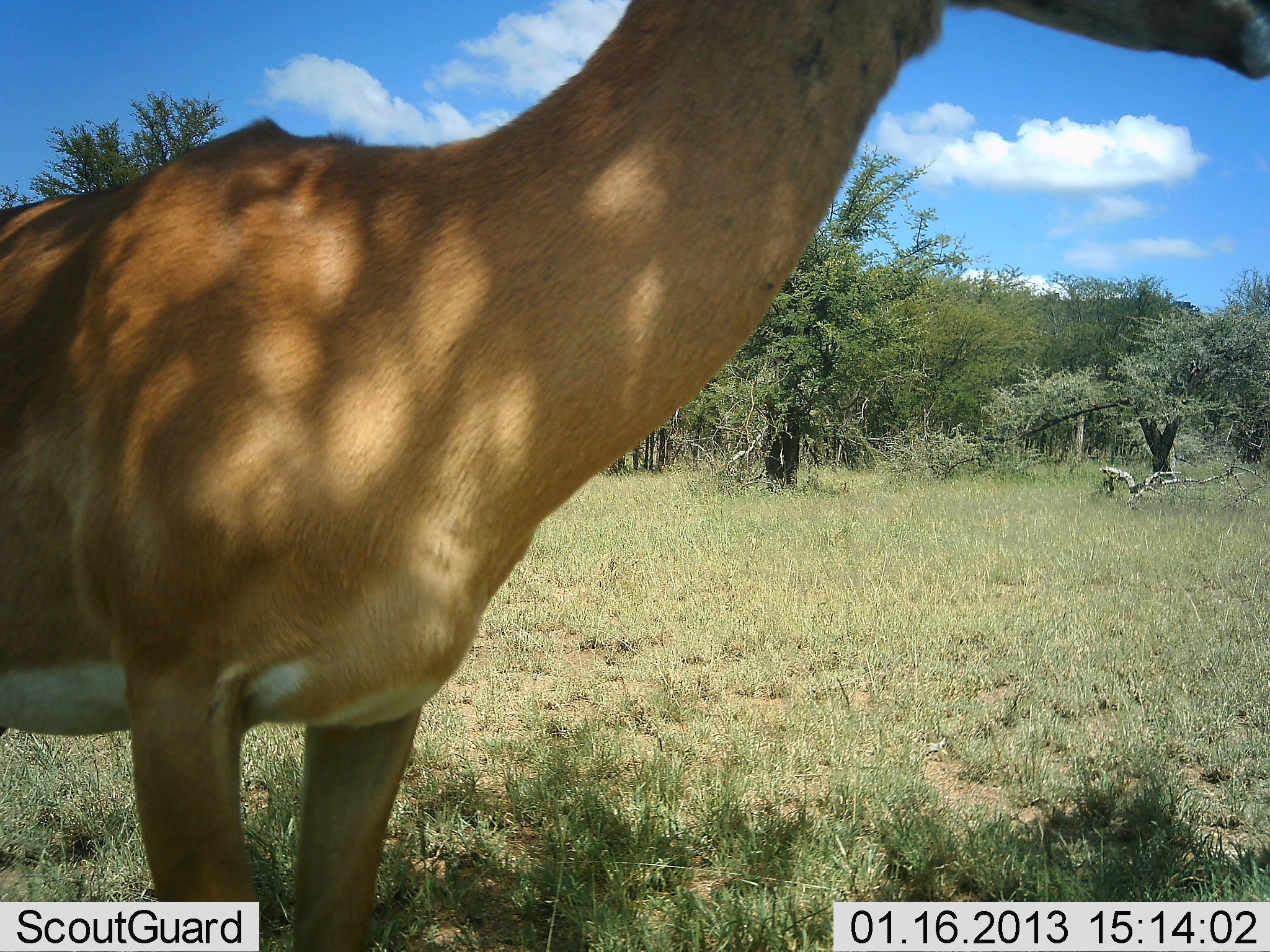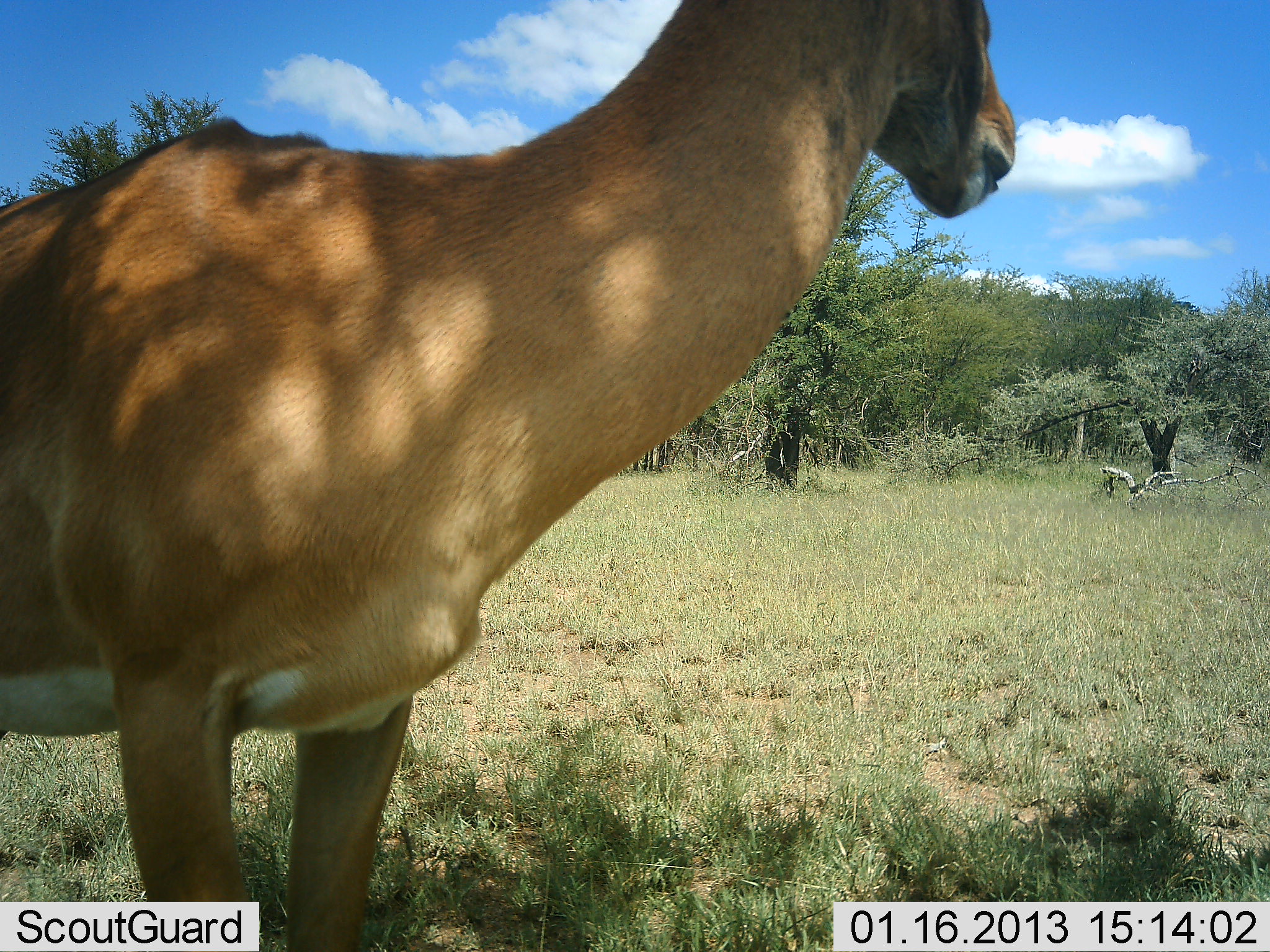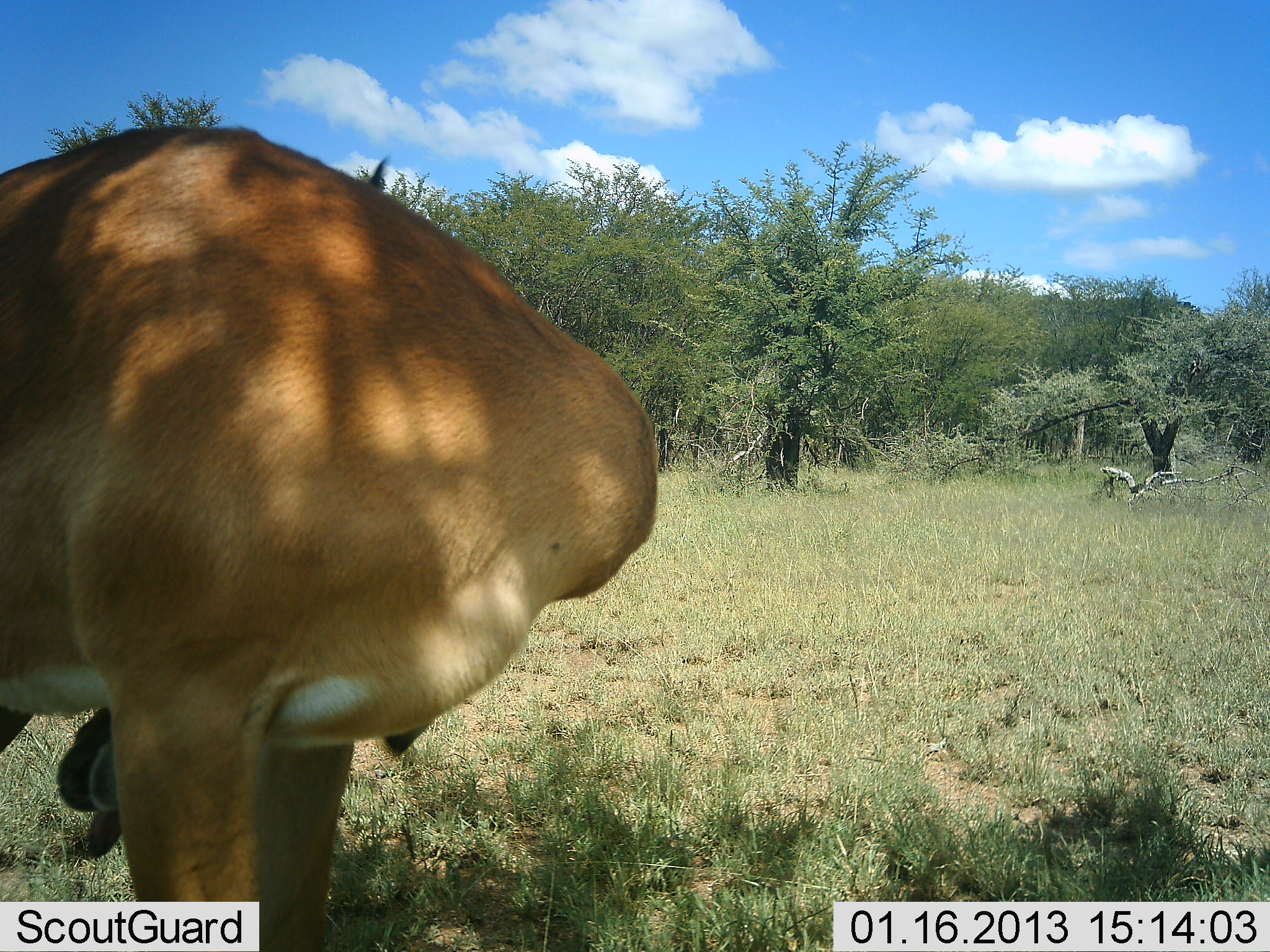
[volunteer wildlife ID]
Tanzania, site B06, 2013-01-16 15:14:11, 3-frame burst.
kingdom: Animalia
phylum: Chordata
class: Mammalia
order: Artiodactyla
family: Bovidae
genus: Aepyceros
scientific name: Aepyceros melampus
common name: impala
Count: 1.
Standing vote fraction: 100%.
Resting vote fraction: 4%.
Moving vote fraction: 0%.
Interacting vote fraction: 0%.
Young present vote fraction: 0%.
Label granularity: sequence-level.